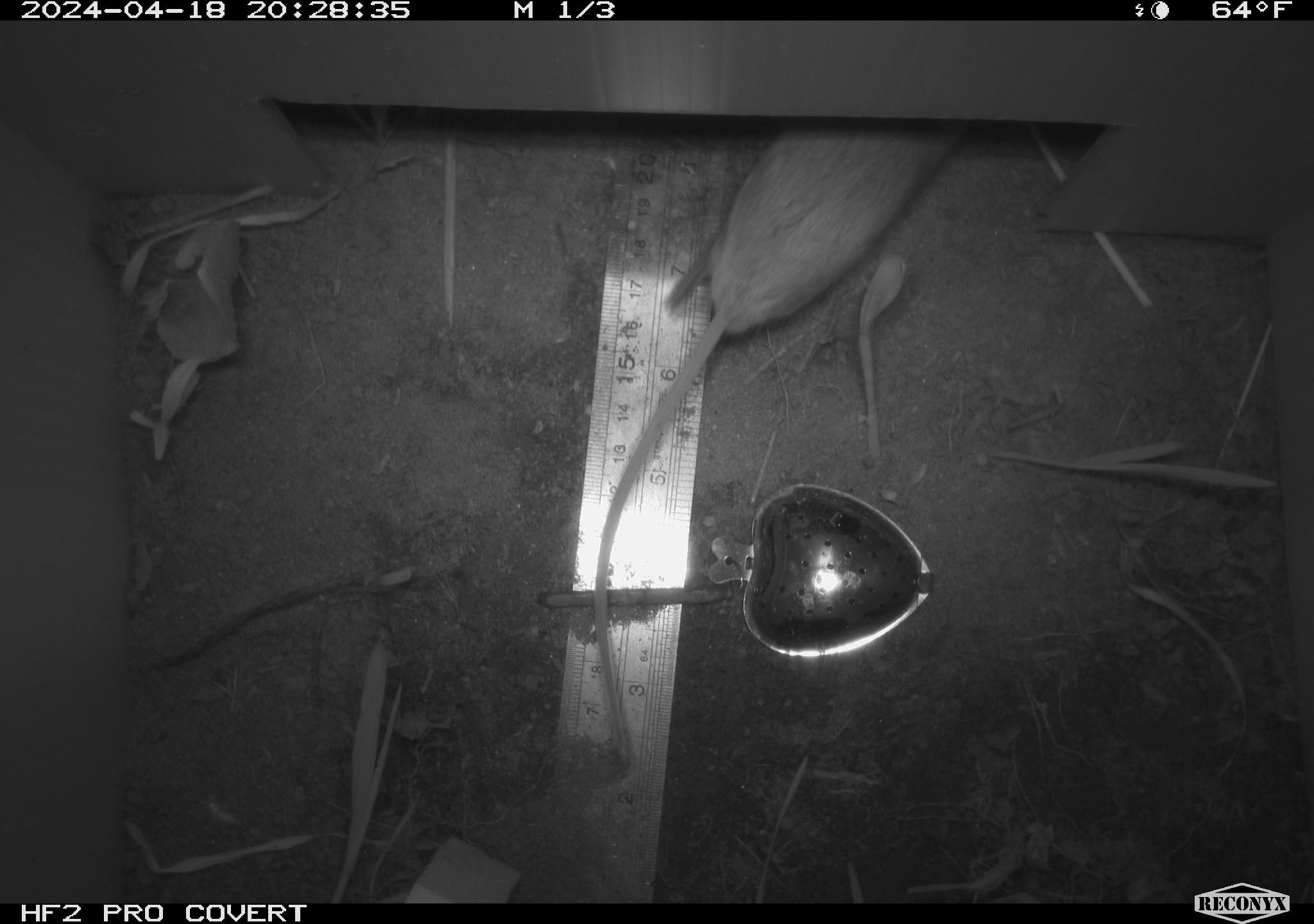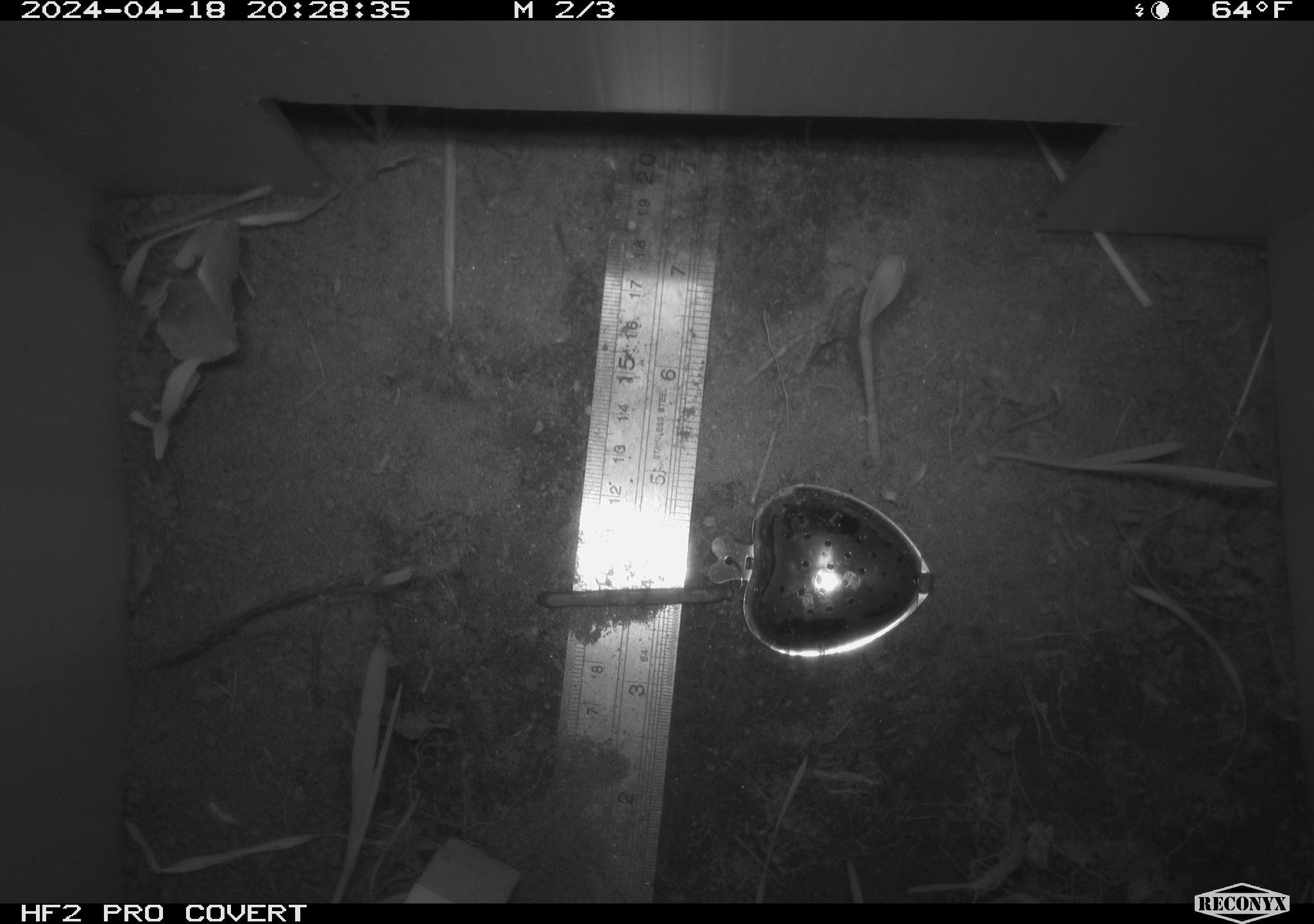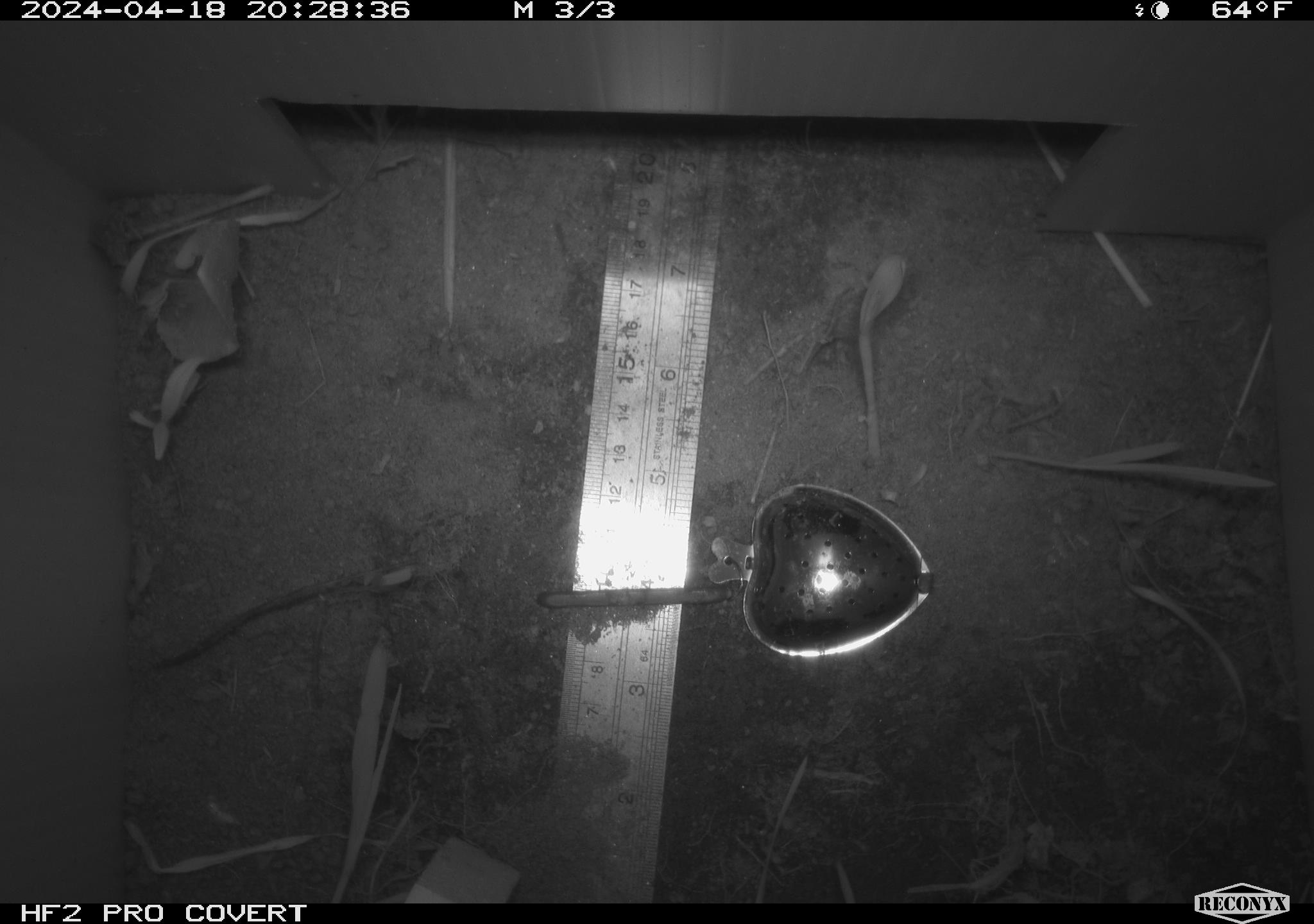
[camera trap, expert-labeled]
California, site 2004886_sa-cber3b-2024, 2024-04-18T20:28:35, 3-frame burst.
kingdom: Animalia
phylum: Chordata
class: Mammalia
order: Rodentia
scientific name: Rodentia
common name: mouse species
Mouse species (Rodentia).